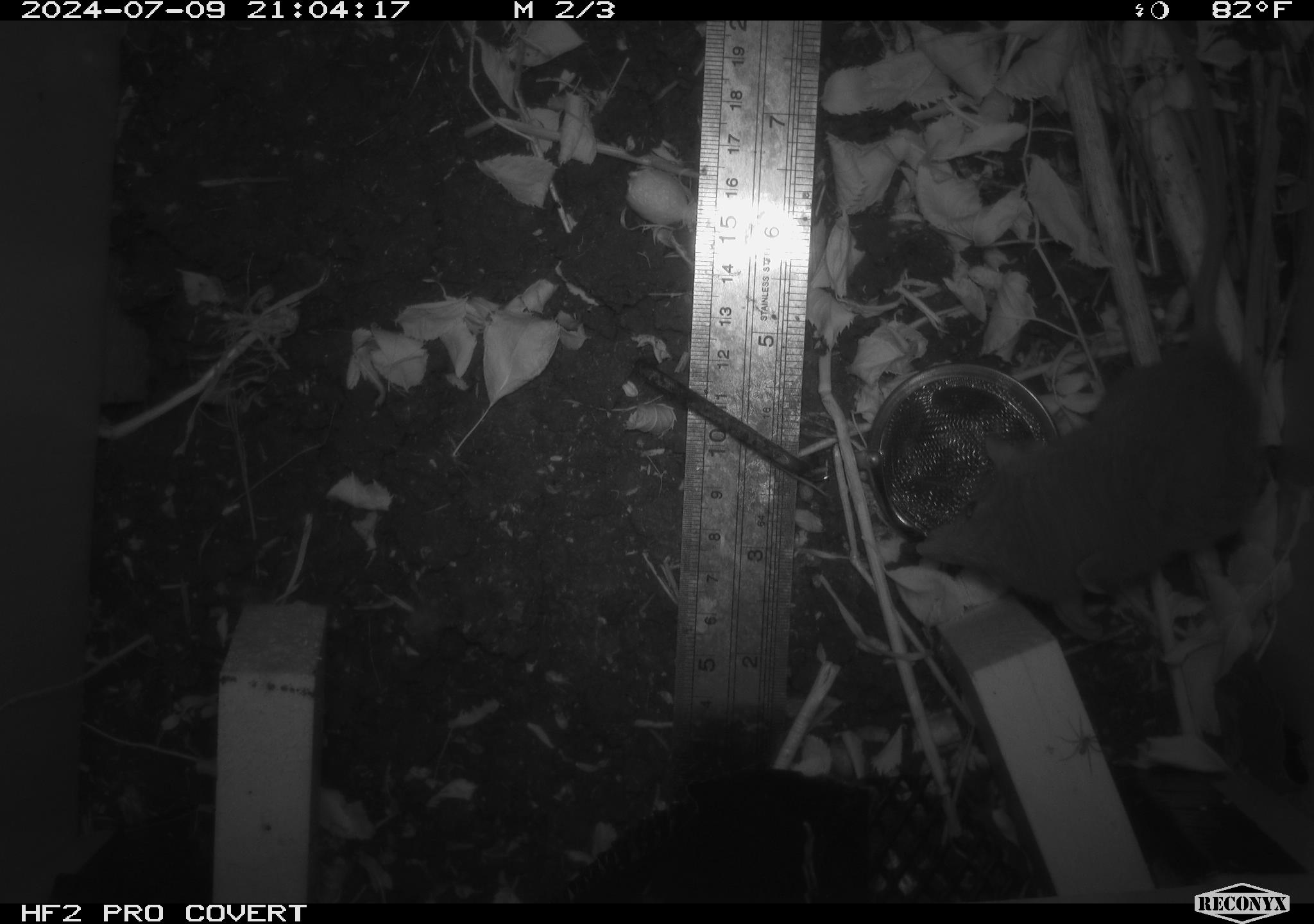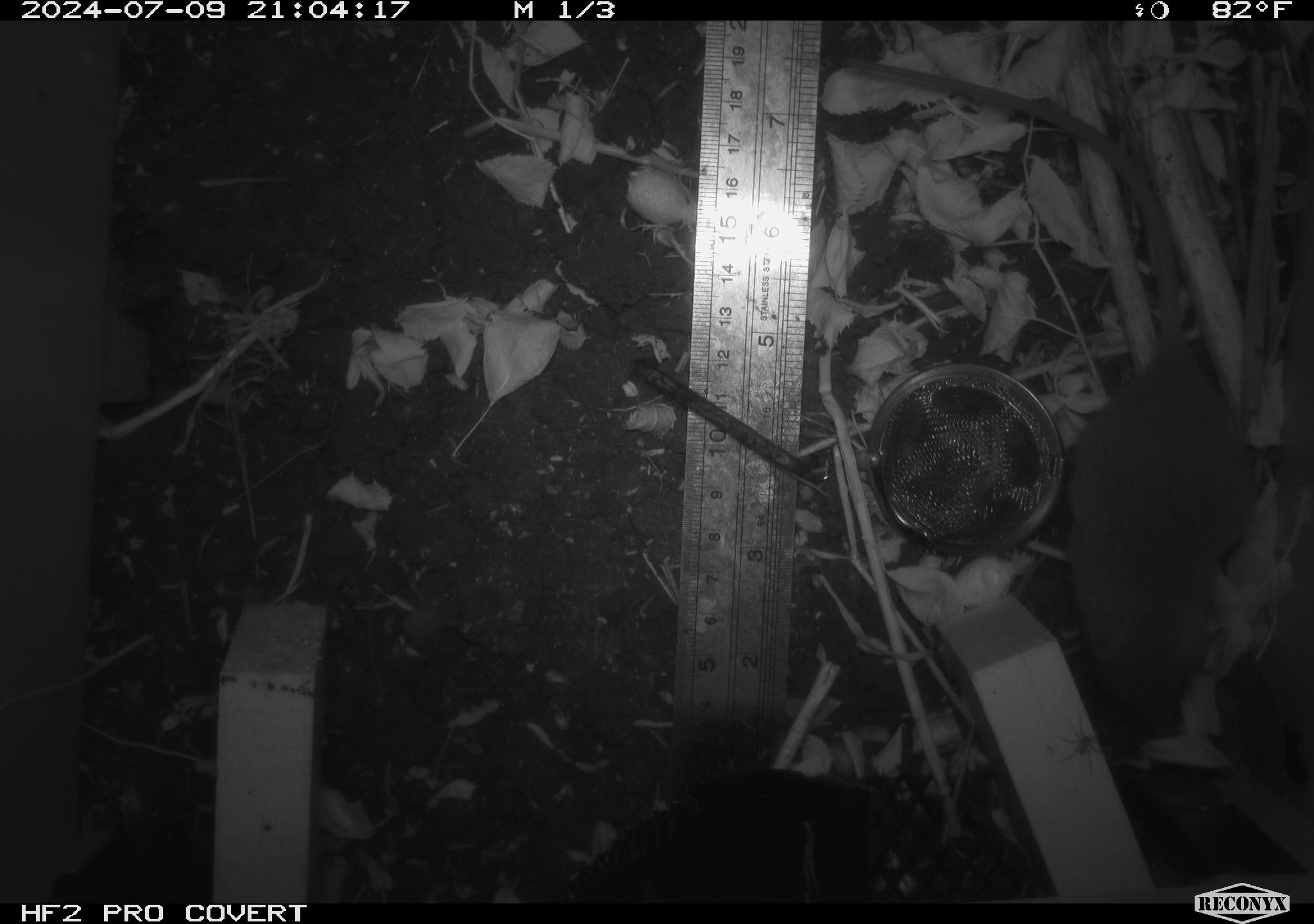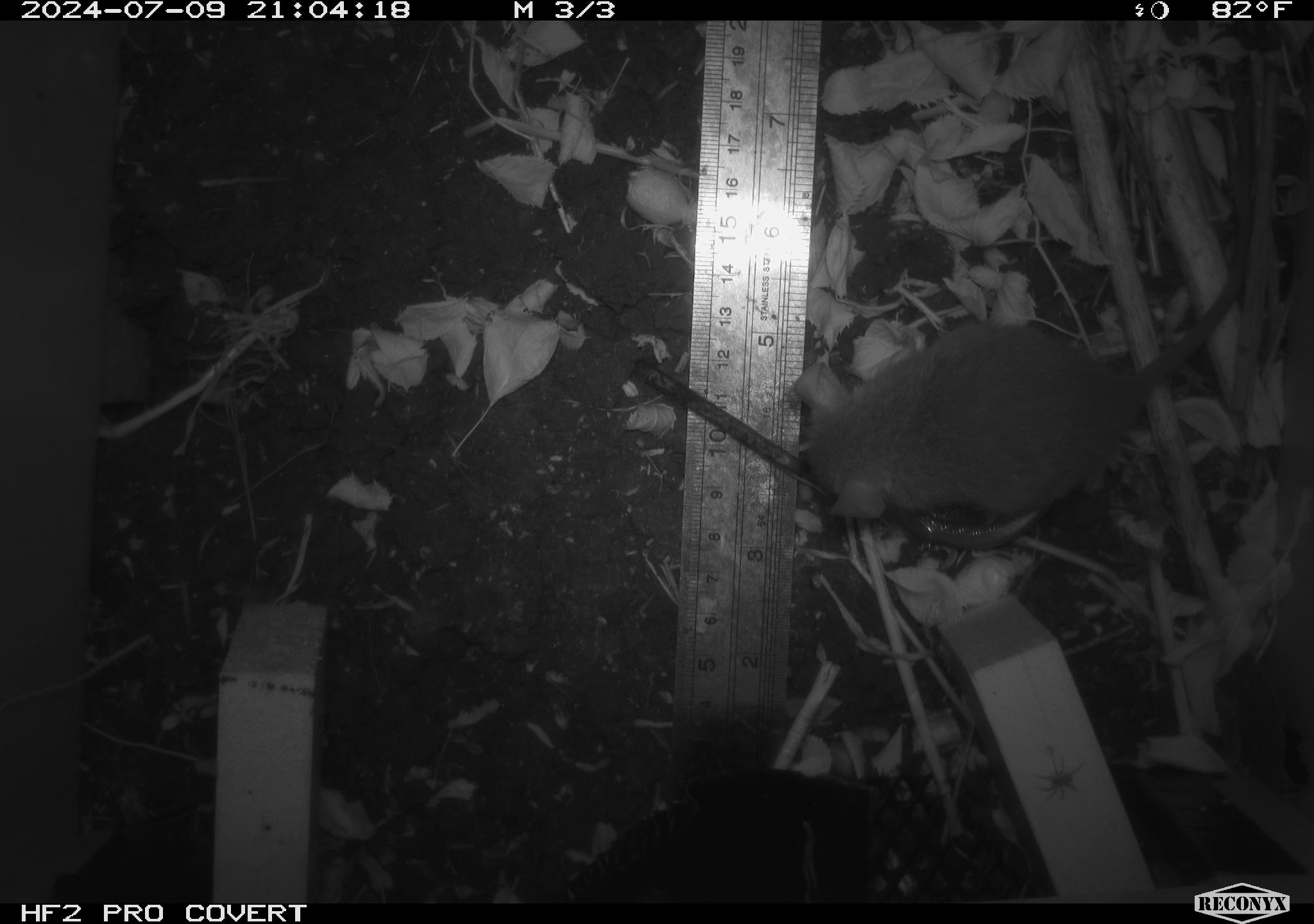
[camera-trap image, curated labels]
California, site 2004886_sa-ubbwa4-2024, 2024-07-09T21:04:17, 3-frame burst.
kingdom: Animalia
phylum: Chordata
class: Mammalia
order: Rodentia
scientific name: Rodentia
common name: woodrat or rat or mouse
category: woodrat or rat or mouse species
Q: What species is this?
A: Woodrat or rat or mouse species (woodrat or rat or mouse) (Rodentia).